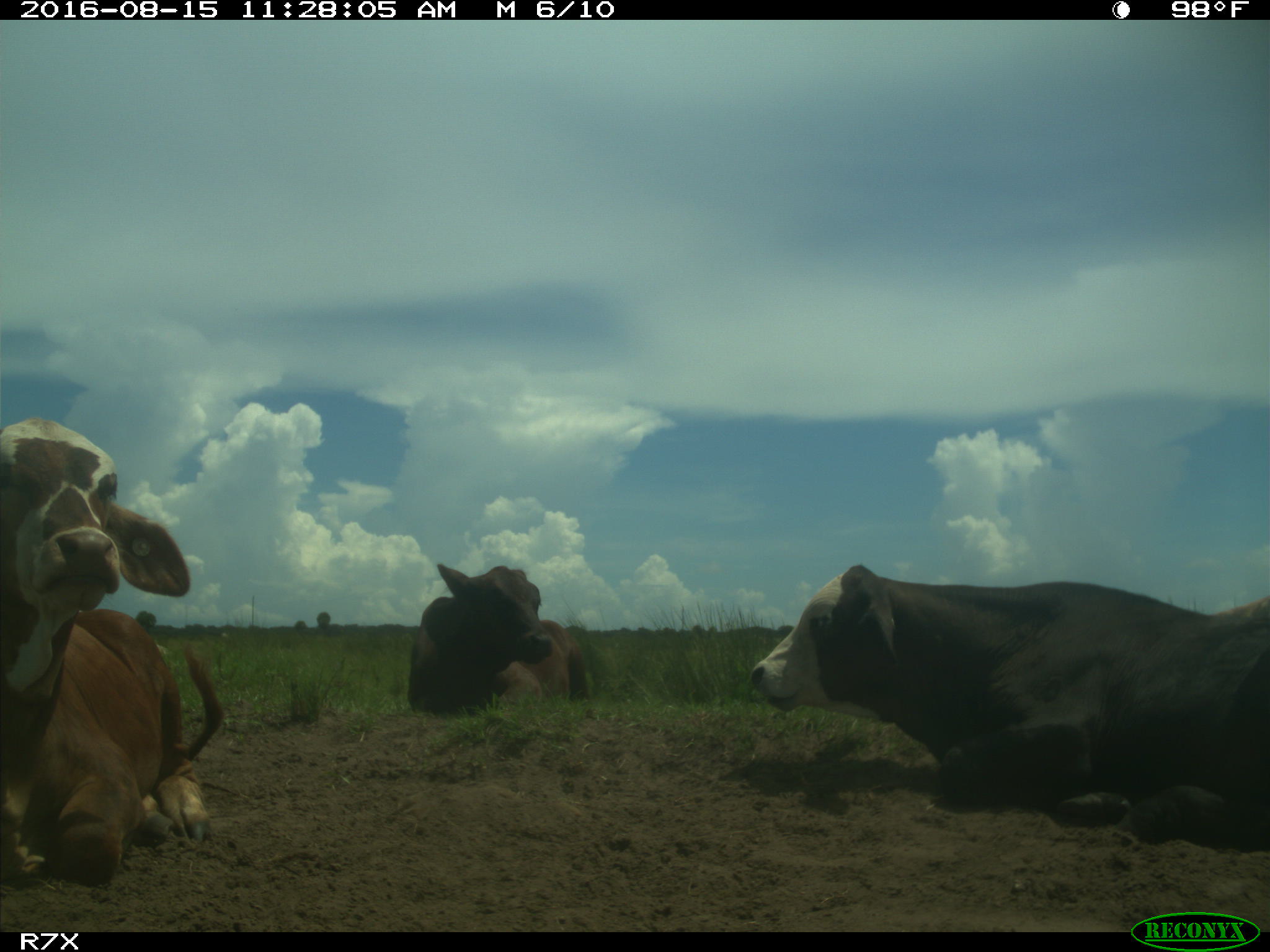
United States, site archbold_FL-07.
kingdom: Animalia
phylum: Chordata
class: Mammalia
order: Artiodactyla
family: Bovidae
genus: Bos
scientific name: Bos taurus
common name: domestic cow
Bos taurus (domestic cow).